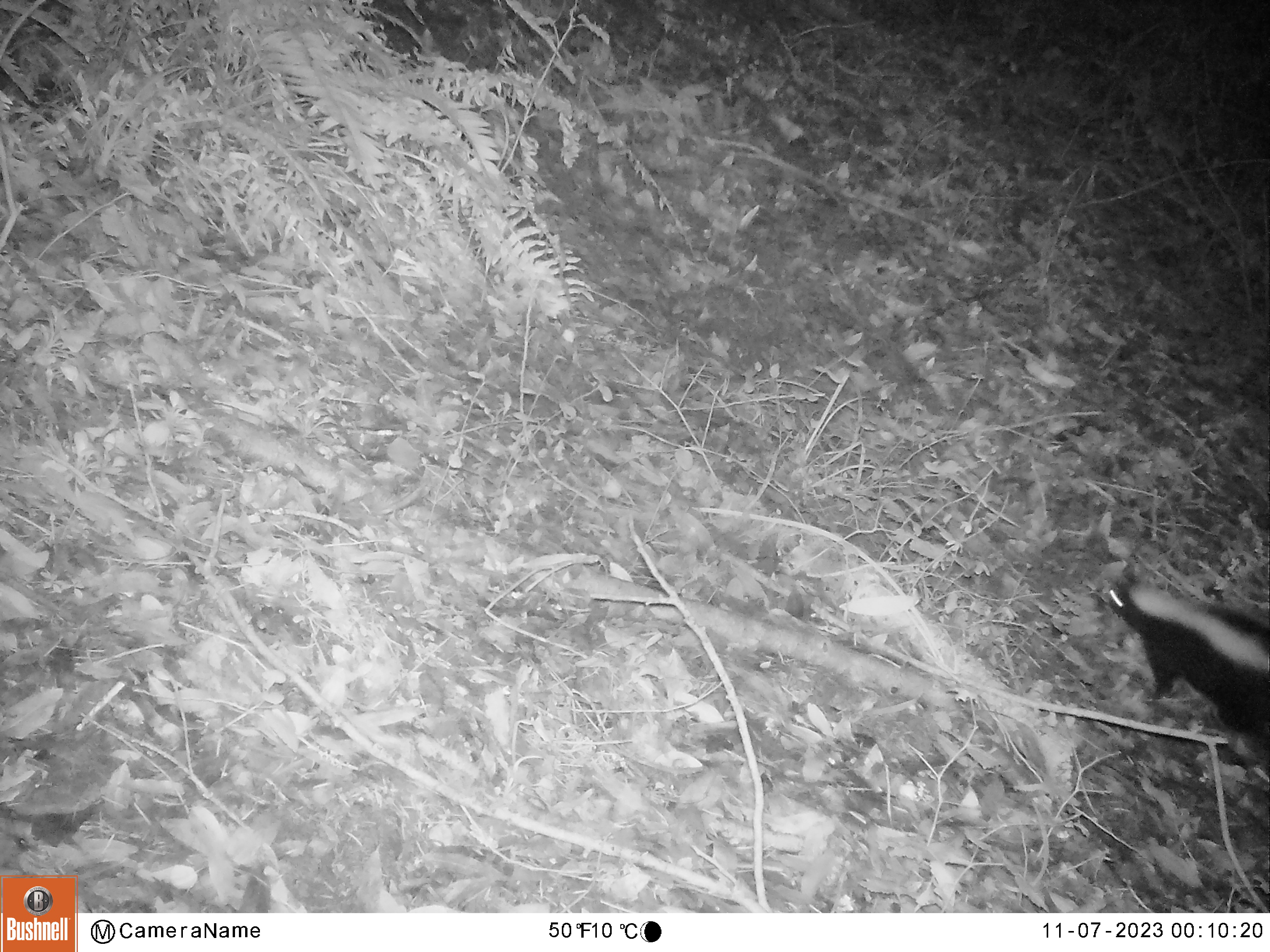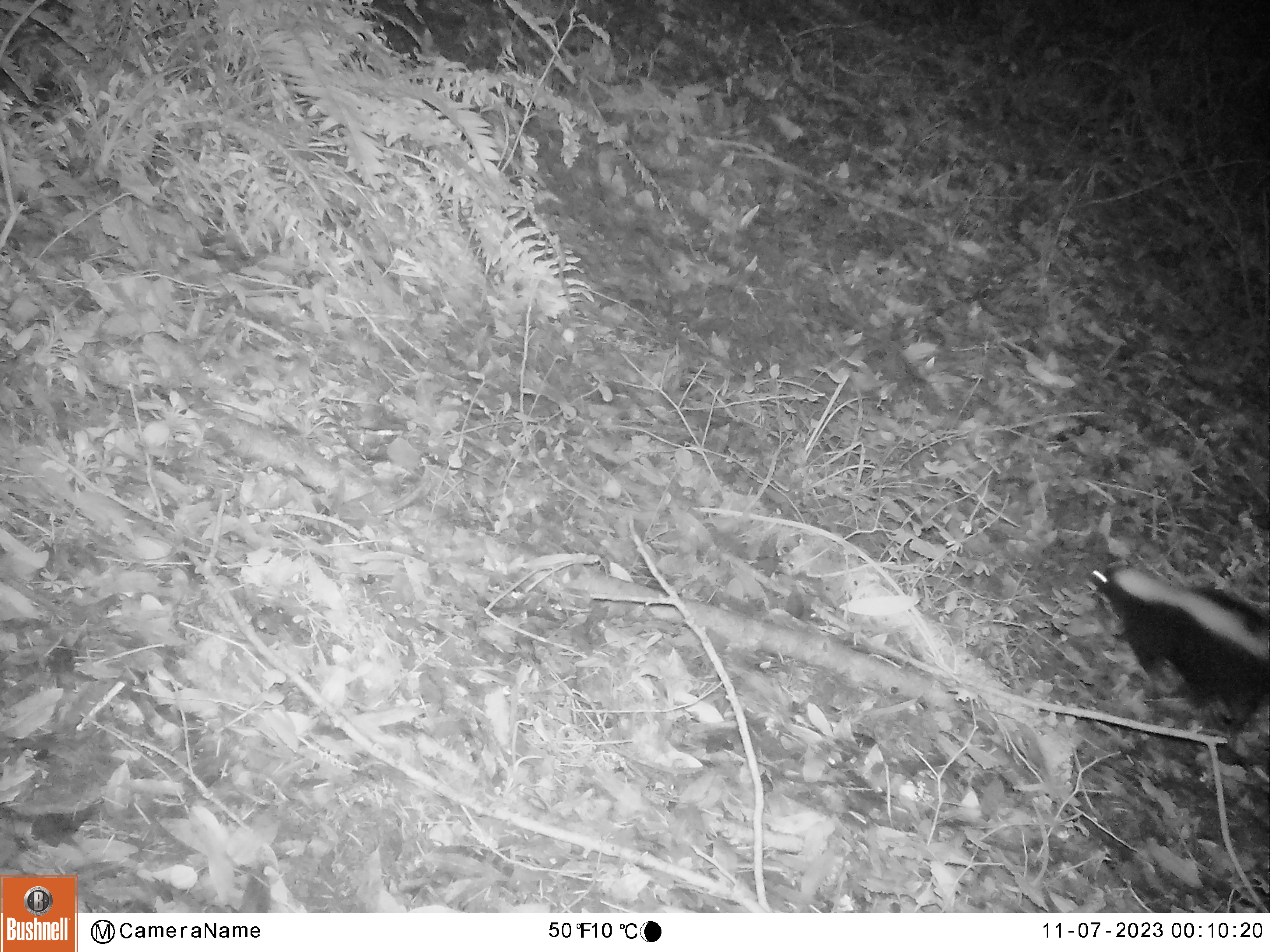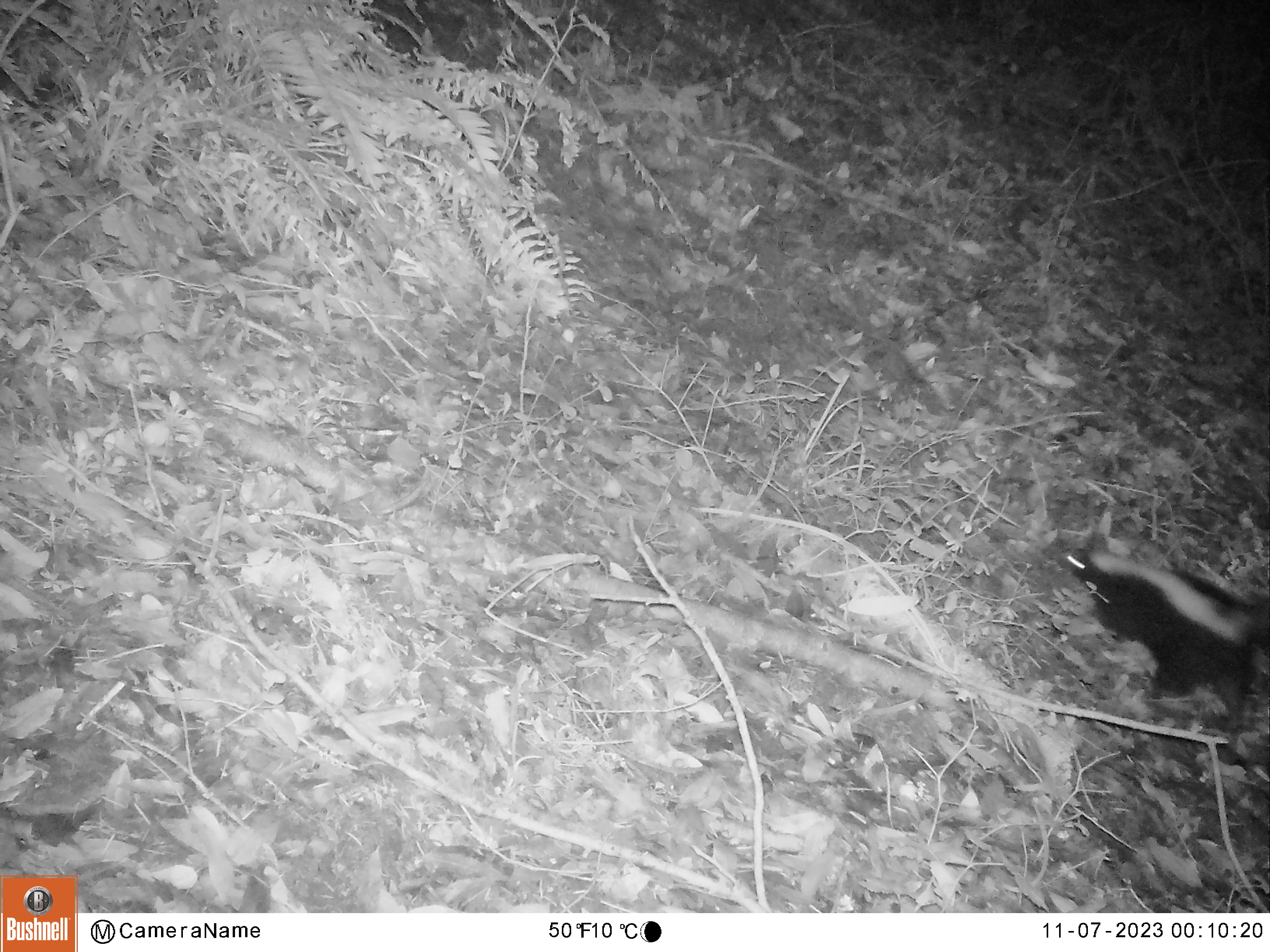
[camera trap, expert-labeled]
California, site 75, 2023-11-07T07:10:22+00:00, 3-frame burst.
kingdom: Animalia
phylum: Chordata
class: Mammalia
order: Carnivora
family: Mephitidae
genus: Mephitis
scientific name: Mephitis mephitis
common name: striped skunk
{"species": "striped skunk (Mephitis mephitis)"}